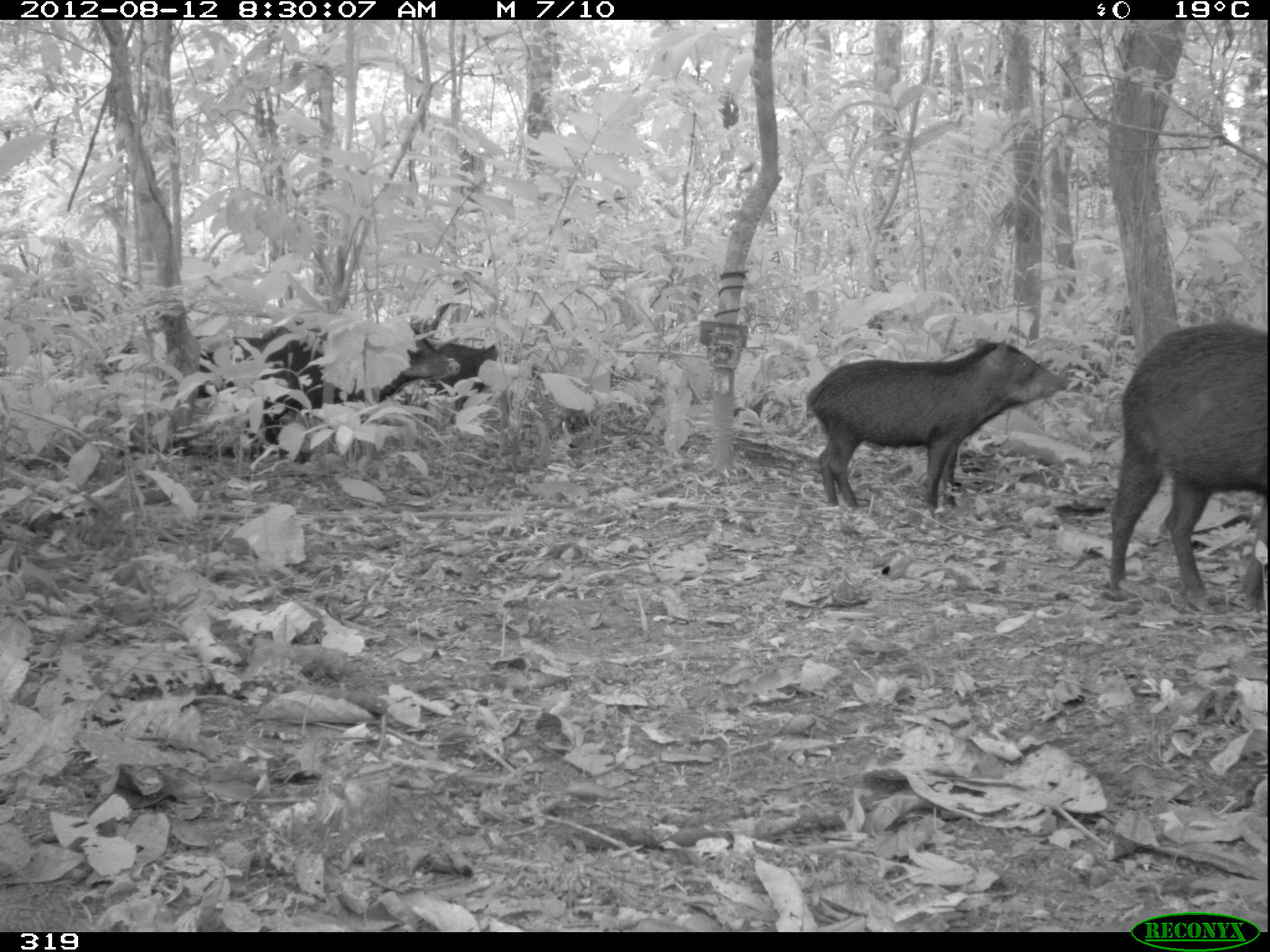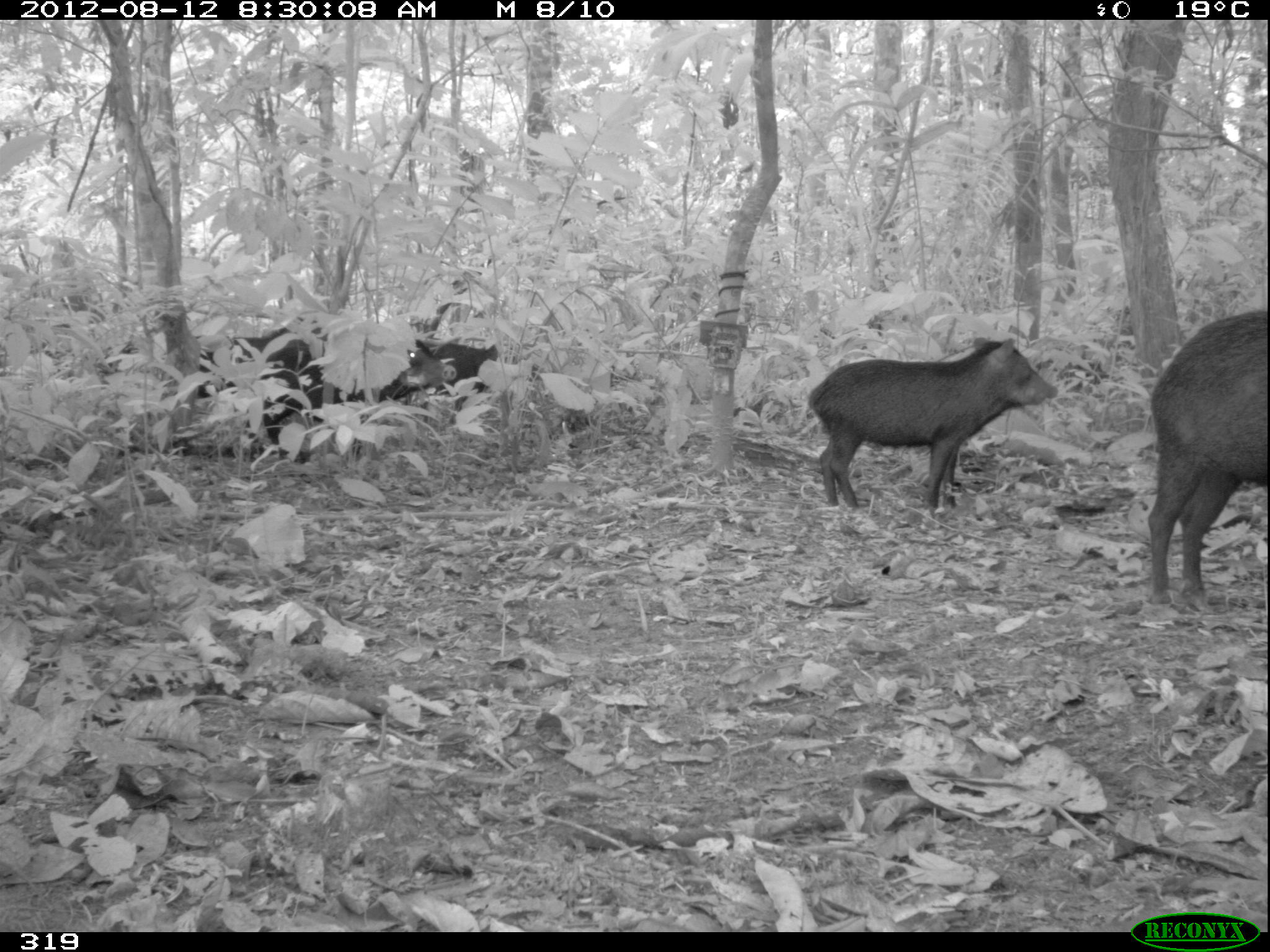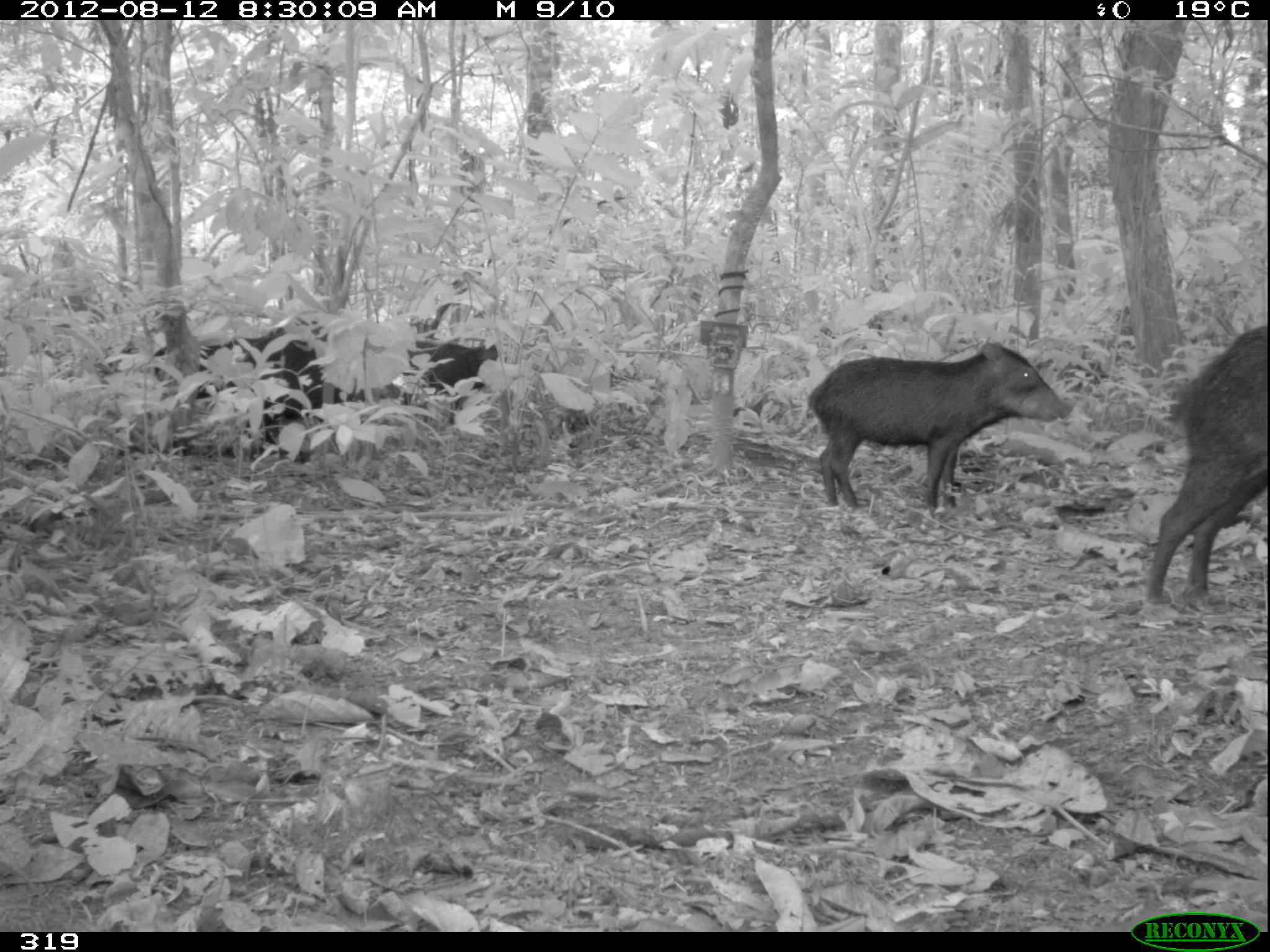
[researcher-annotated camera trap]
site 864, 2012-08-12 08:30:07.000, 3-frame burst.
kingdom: Animalia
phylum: Chordata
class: Mammalia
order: Artiodactyla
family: Tayassuidae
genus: Tayassu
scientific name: Tayassu pecari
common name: white-lipped peccary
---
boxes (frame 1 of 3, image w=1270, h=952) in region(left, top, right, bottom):
tayassu pecari: region(801, 334, 1072, 513); region(1104, 321, 1266, 609); region(255, 319, 462, 426); region(169, 321, 326, 455); region(424, 337, 501, 427)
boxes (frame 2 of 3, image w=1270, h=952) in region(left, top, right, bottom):
tayassu pecari: region(804, 335, 1059, 513); region(1144, 305, 1266, 602); region(263, 314, 457, 457); region(192, 334, 325, 445); region(428, 339, 499, 412)